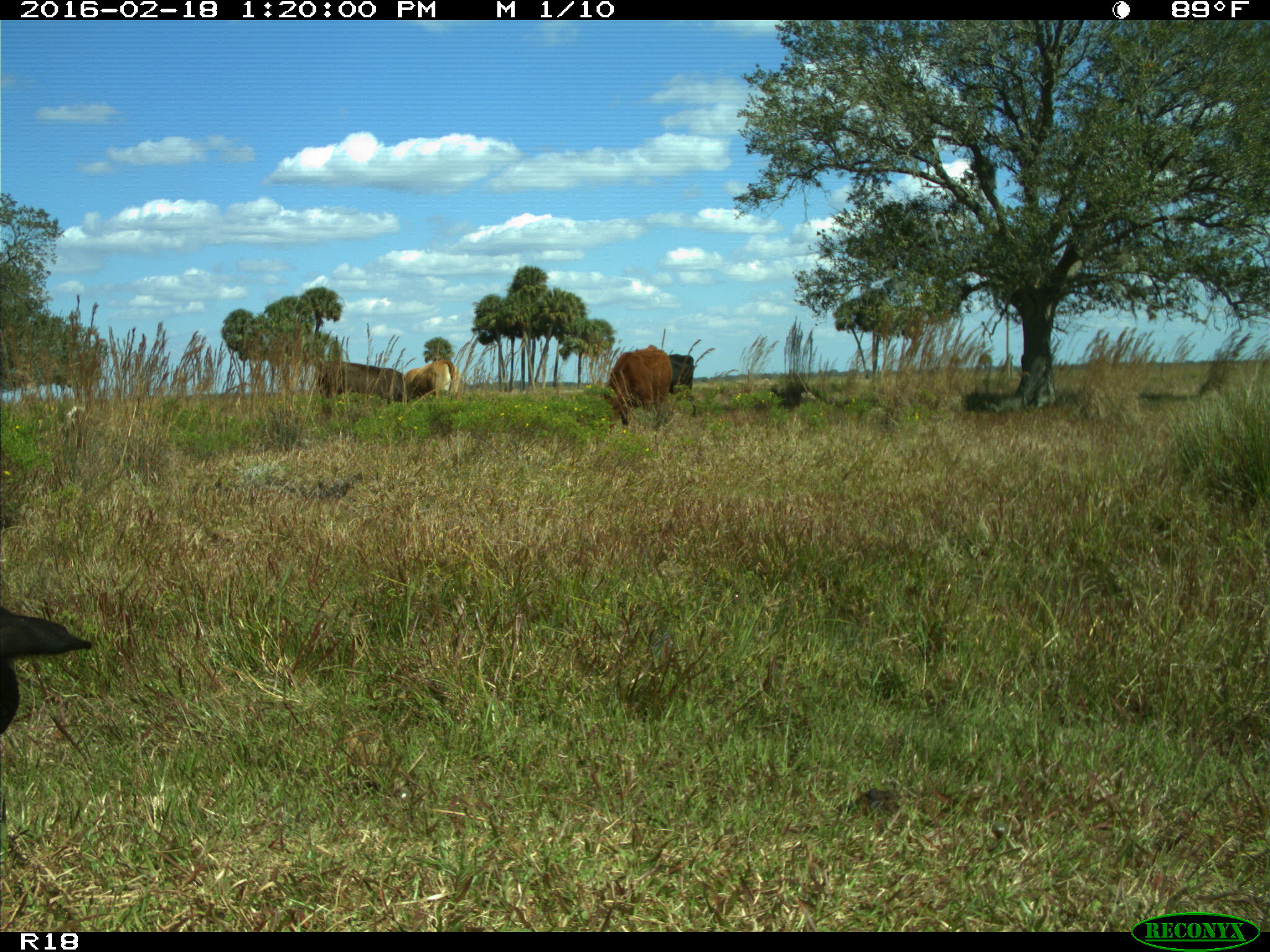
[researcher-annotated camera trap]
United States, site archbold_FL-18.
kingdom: Animalia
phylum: Chordata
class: Mammalia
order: Artiodactyla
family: Bovidae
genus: Bos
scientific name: Bos taurus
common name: domestic cow